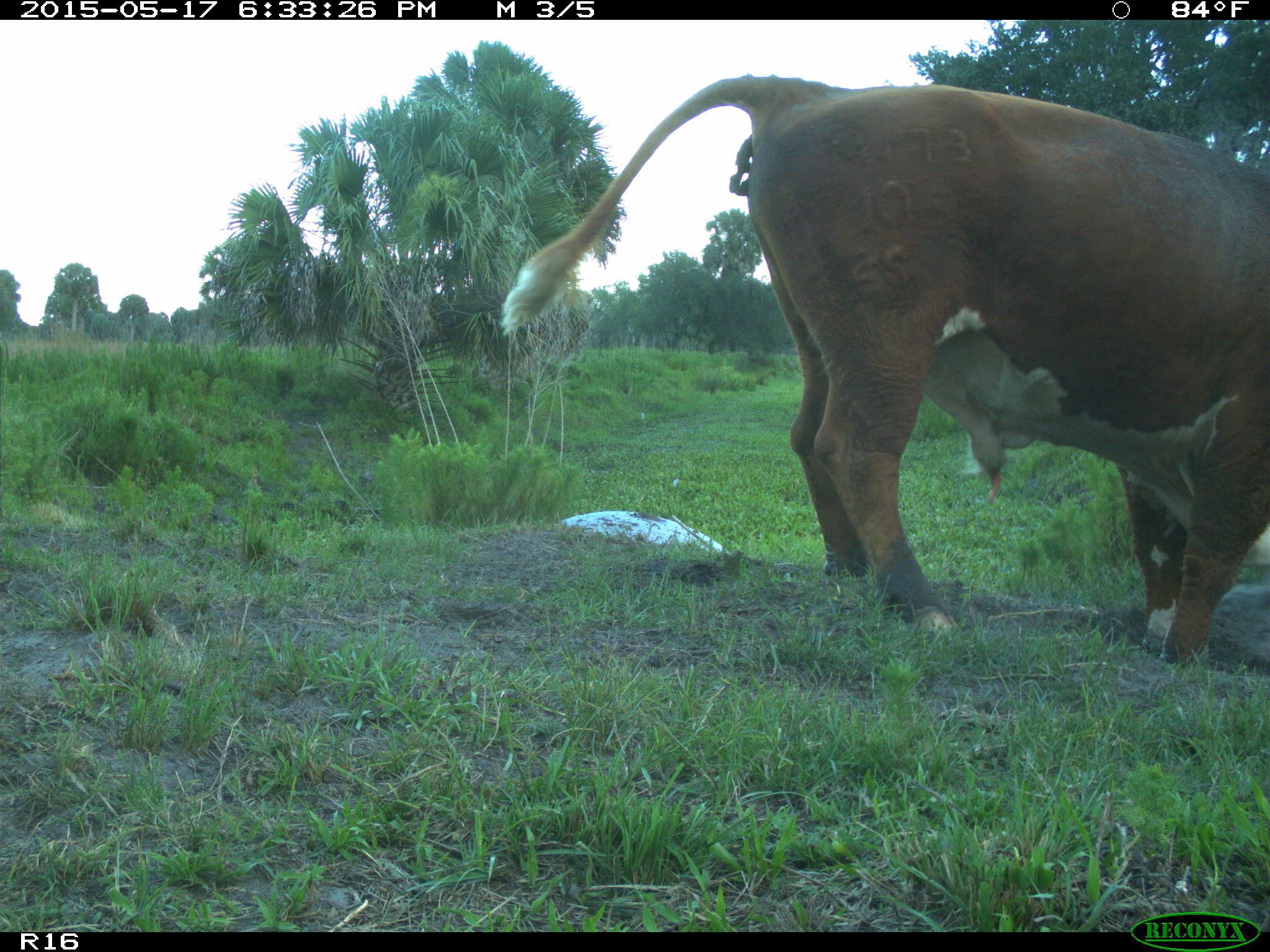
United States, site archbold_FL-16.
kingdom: Animalia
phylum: Chordata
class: Mammalia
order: Artiodactyla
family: Bovidae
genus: Bos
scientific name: Bos taurus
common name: domestic cow